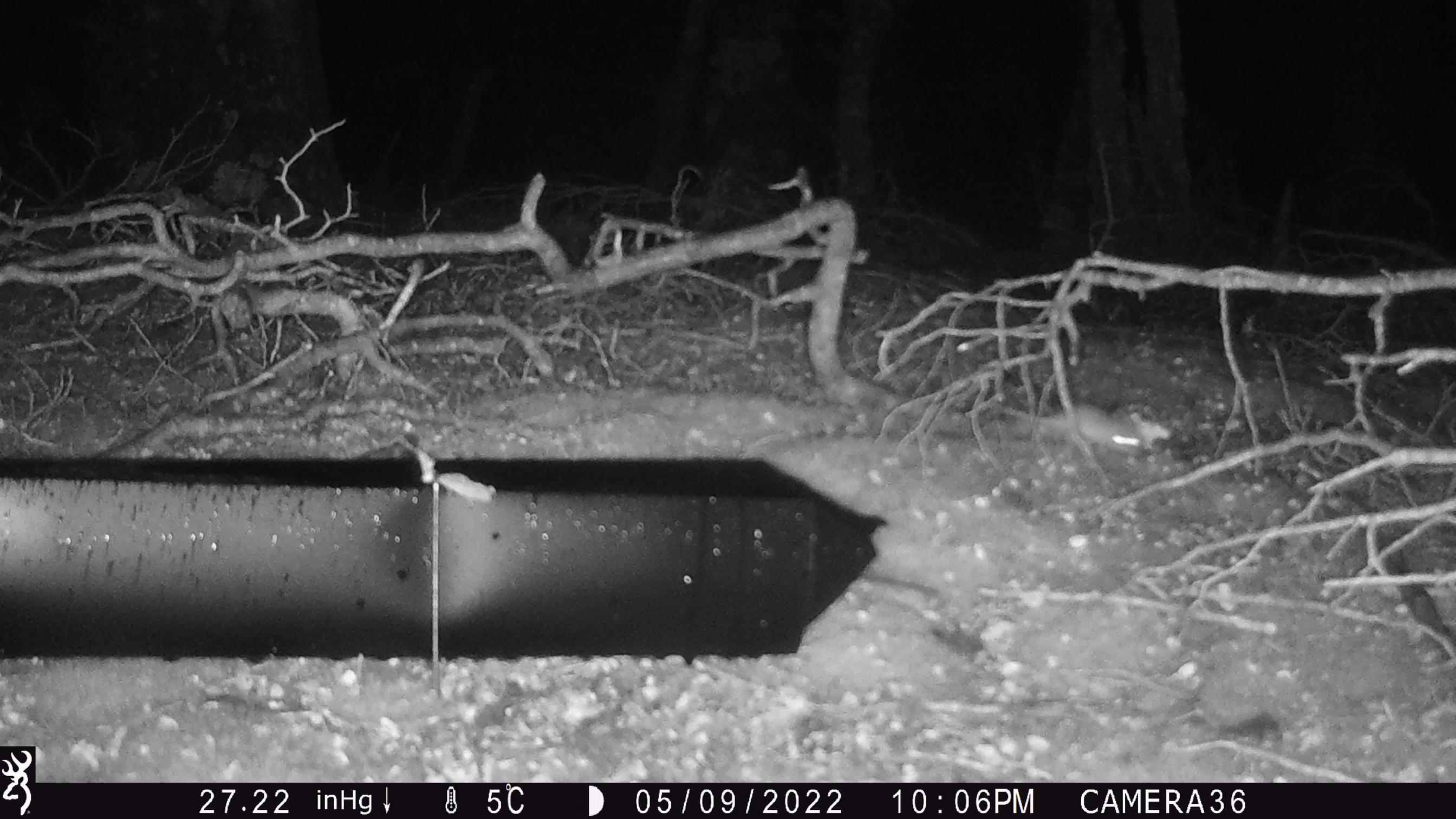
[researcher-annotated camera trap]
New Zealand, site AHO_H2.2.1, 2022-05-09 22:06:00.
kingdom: Animalia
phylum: Chordata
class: Mammalia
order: Rodentia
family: Muridae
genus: Mus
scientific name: Mus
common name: mouse